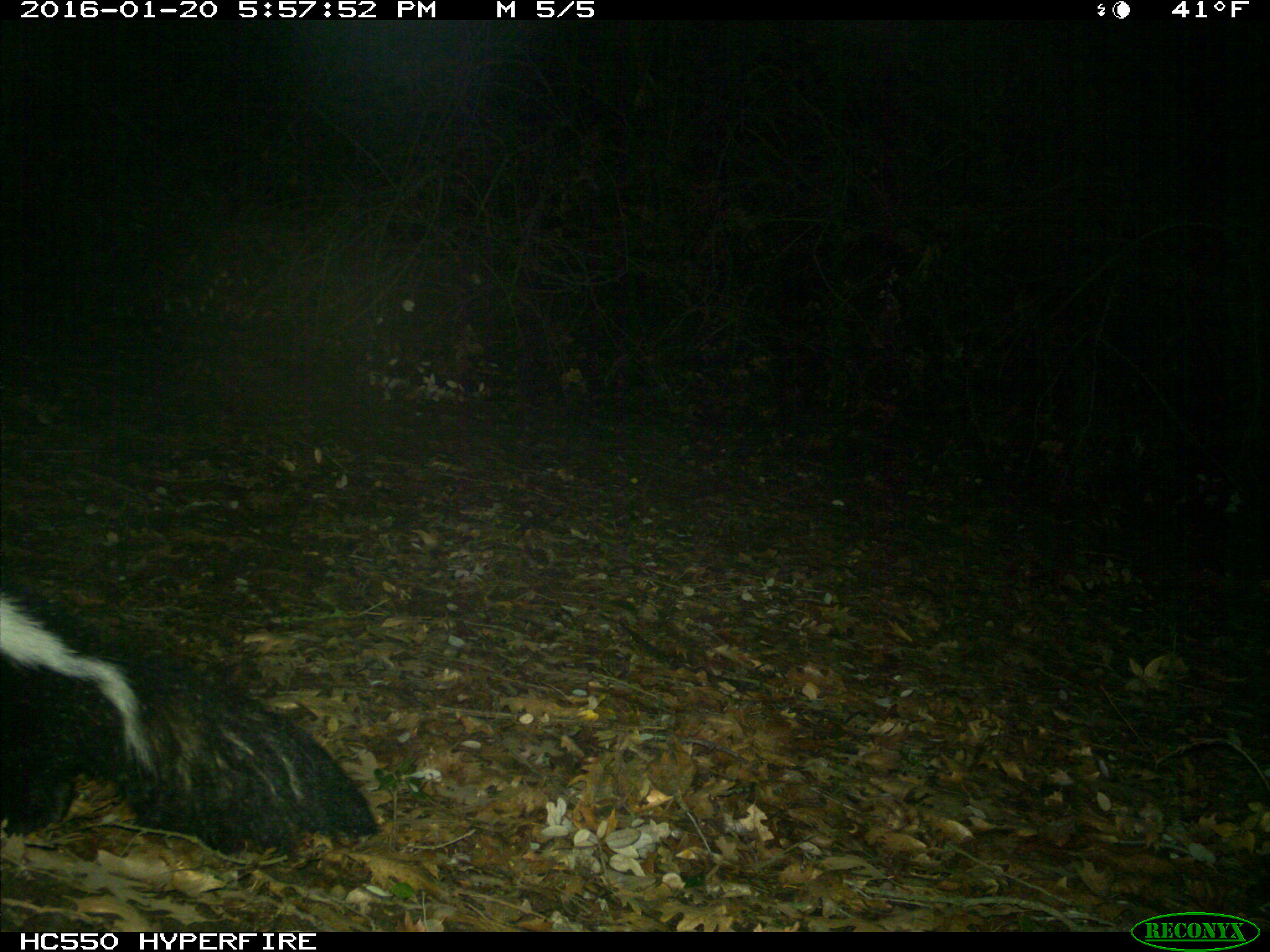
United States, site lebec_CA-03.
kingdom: Animalia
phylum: Chordata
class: Mammalia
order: Carnivora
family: Mephitidae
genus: Mephitis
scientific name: Mephitis mephitis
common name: striped skunk